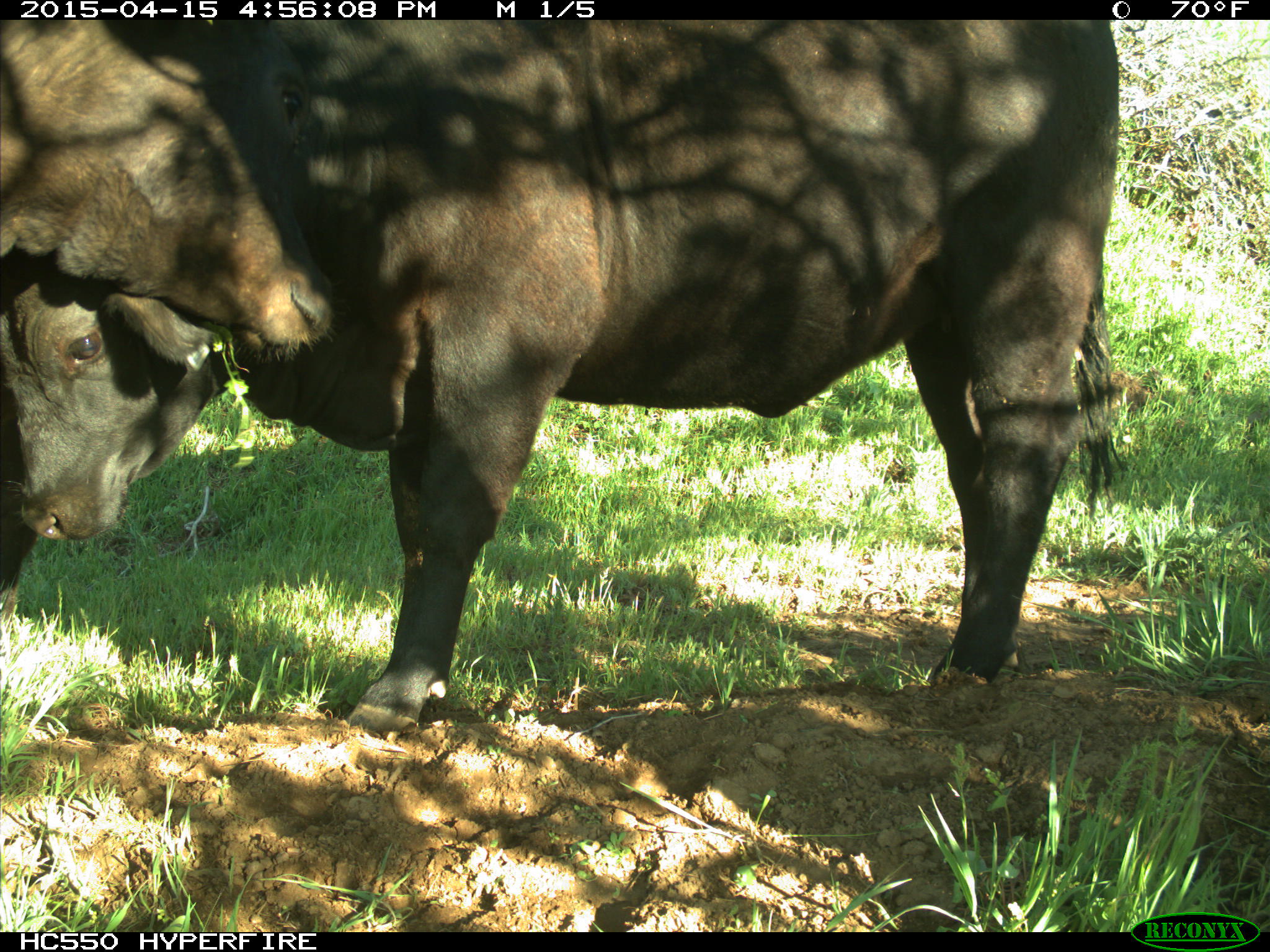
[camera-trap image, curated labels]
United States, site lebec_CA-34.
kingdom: Animalia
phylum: Chordata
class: Mammalia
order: Artiodactyla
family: Bovidae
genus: Bos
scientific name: Bos taurus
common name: domestic cow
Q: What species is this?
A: Bos taurus (domestic cow).